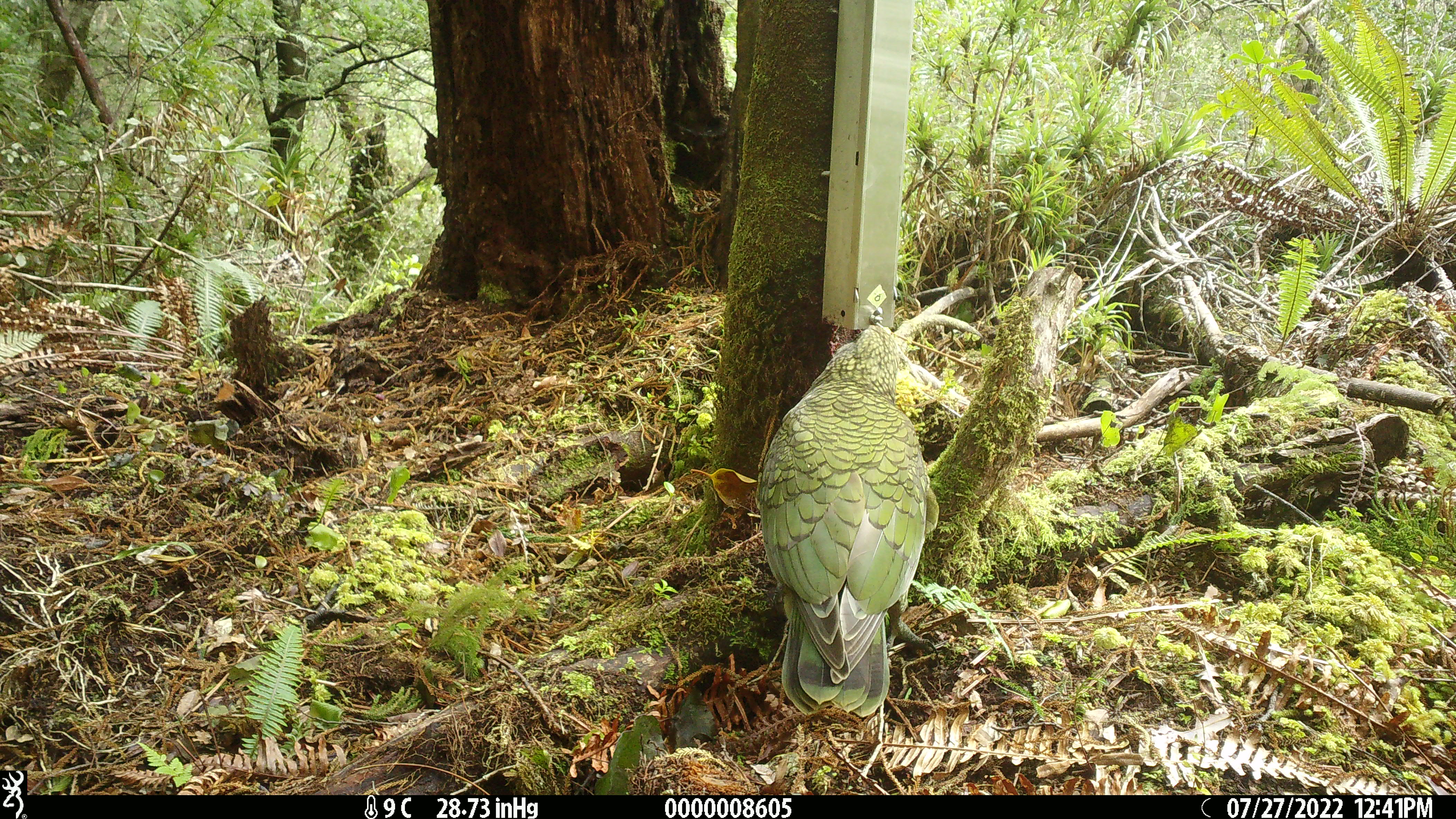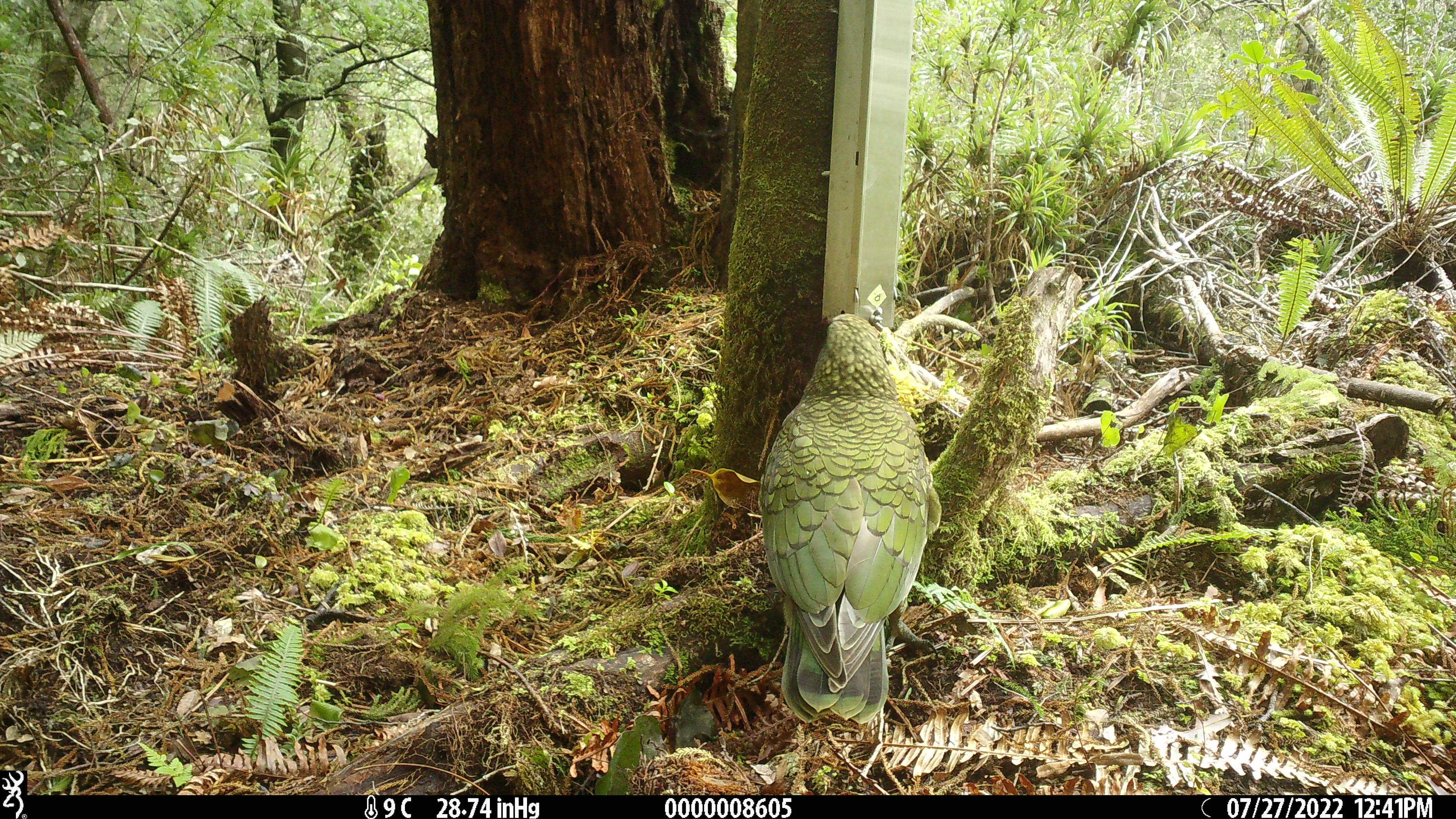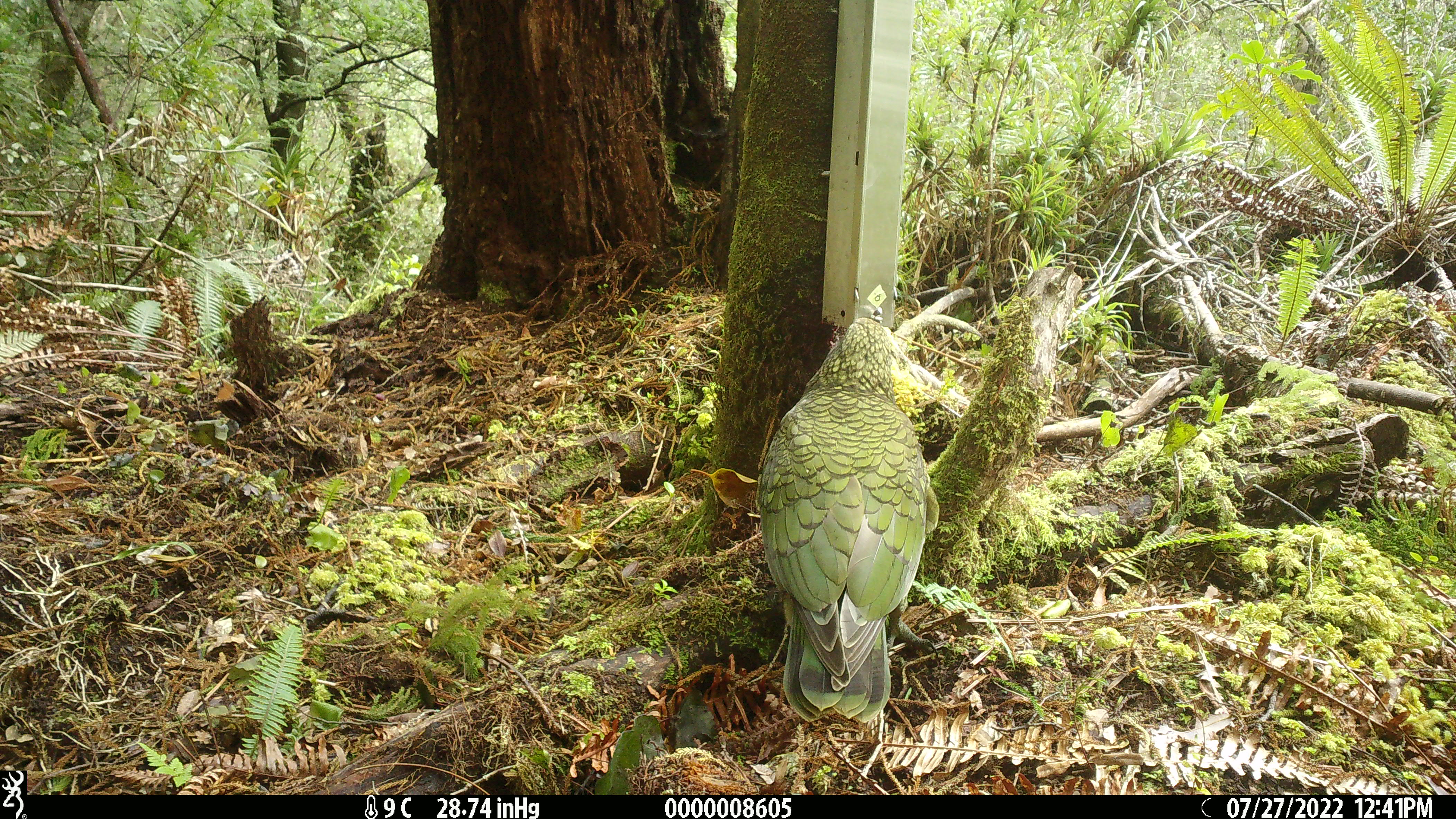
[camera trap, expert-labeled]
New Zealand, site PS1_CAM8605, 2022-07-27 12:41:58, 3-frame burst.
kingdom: Animalia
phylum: Chordata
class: Aves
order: Psittaciformes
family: Strigopidae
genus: Nestor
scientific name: Nestor notabilis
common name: kea